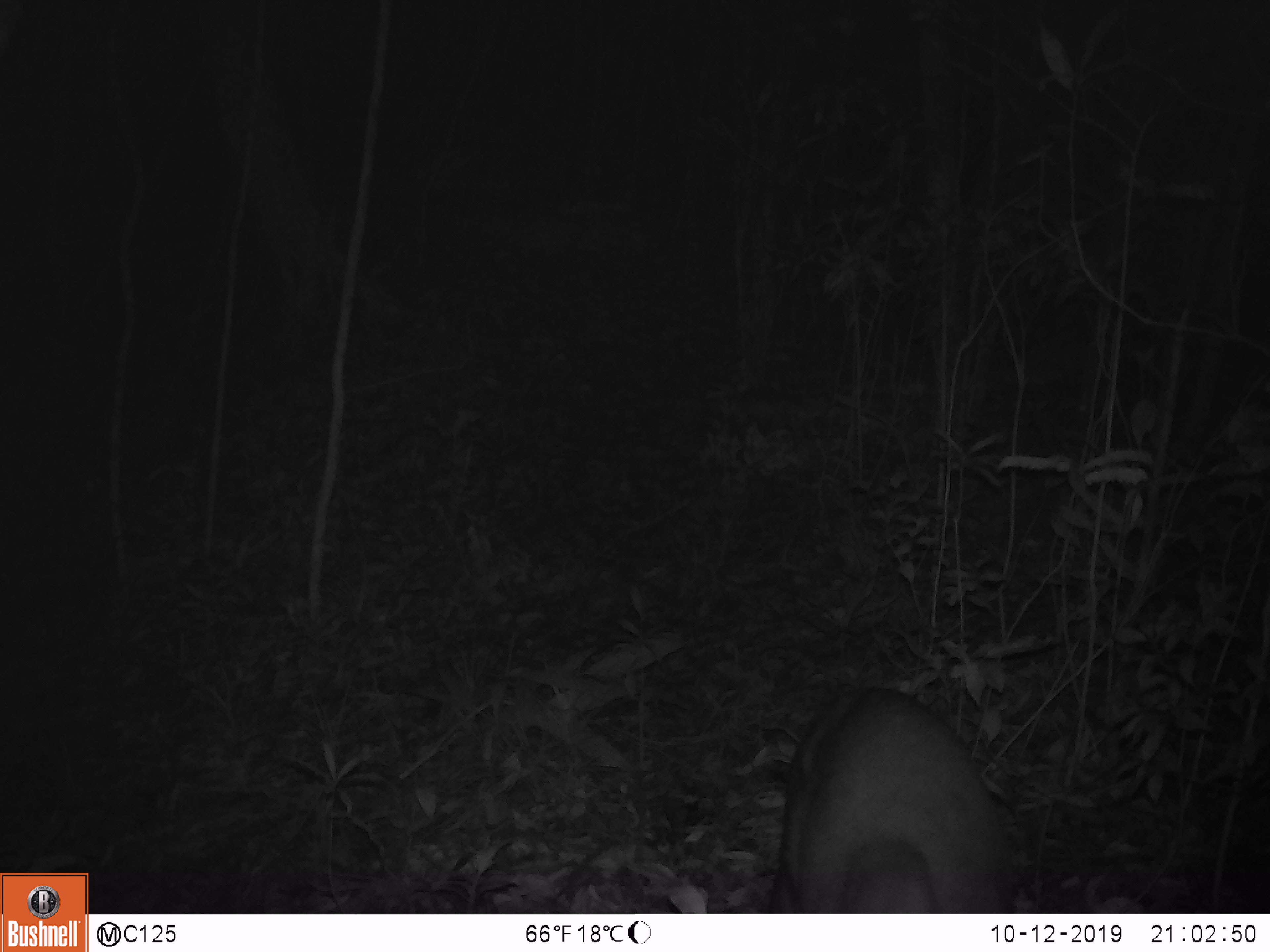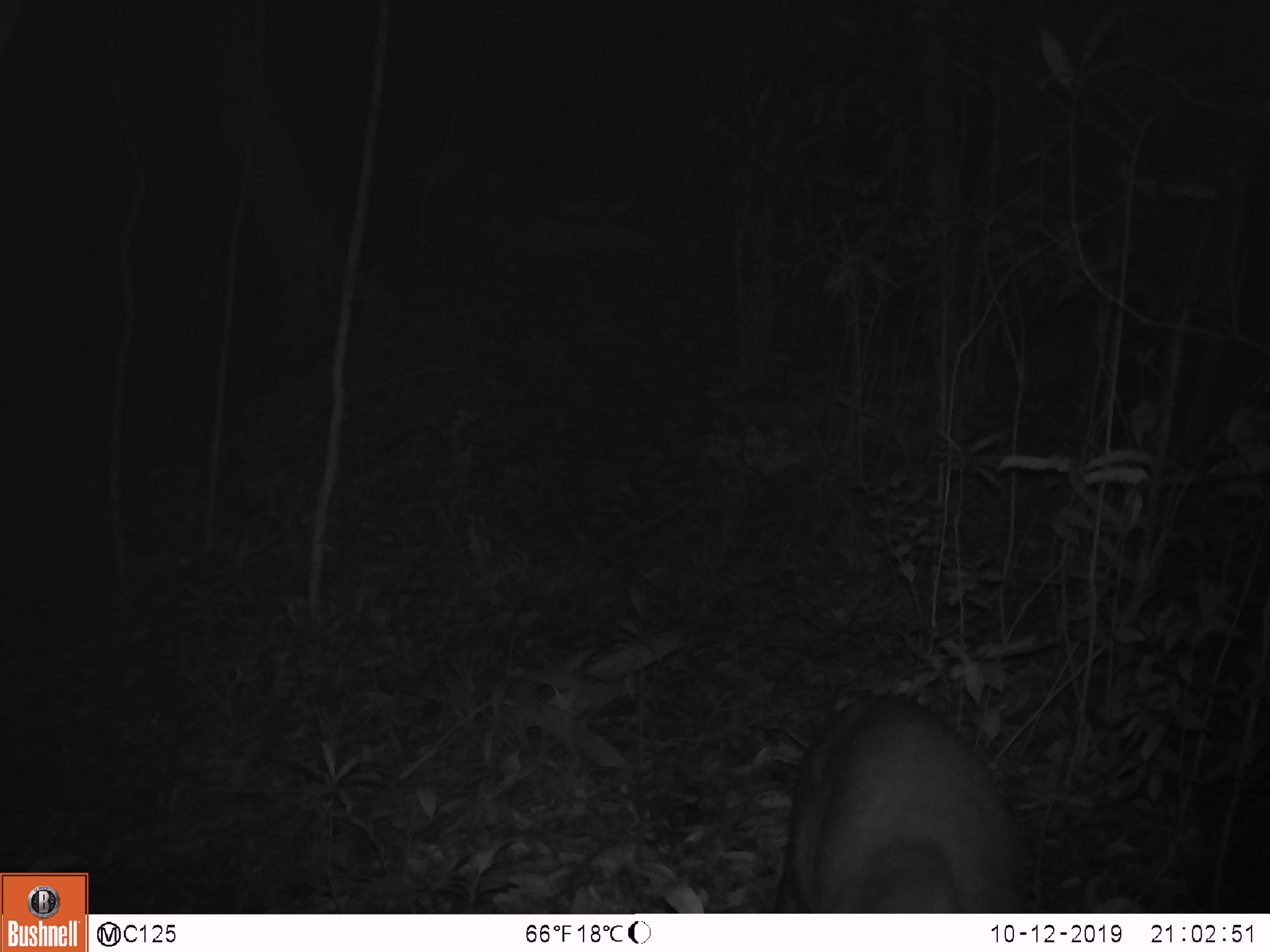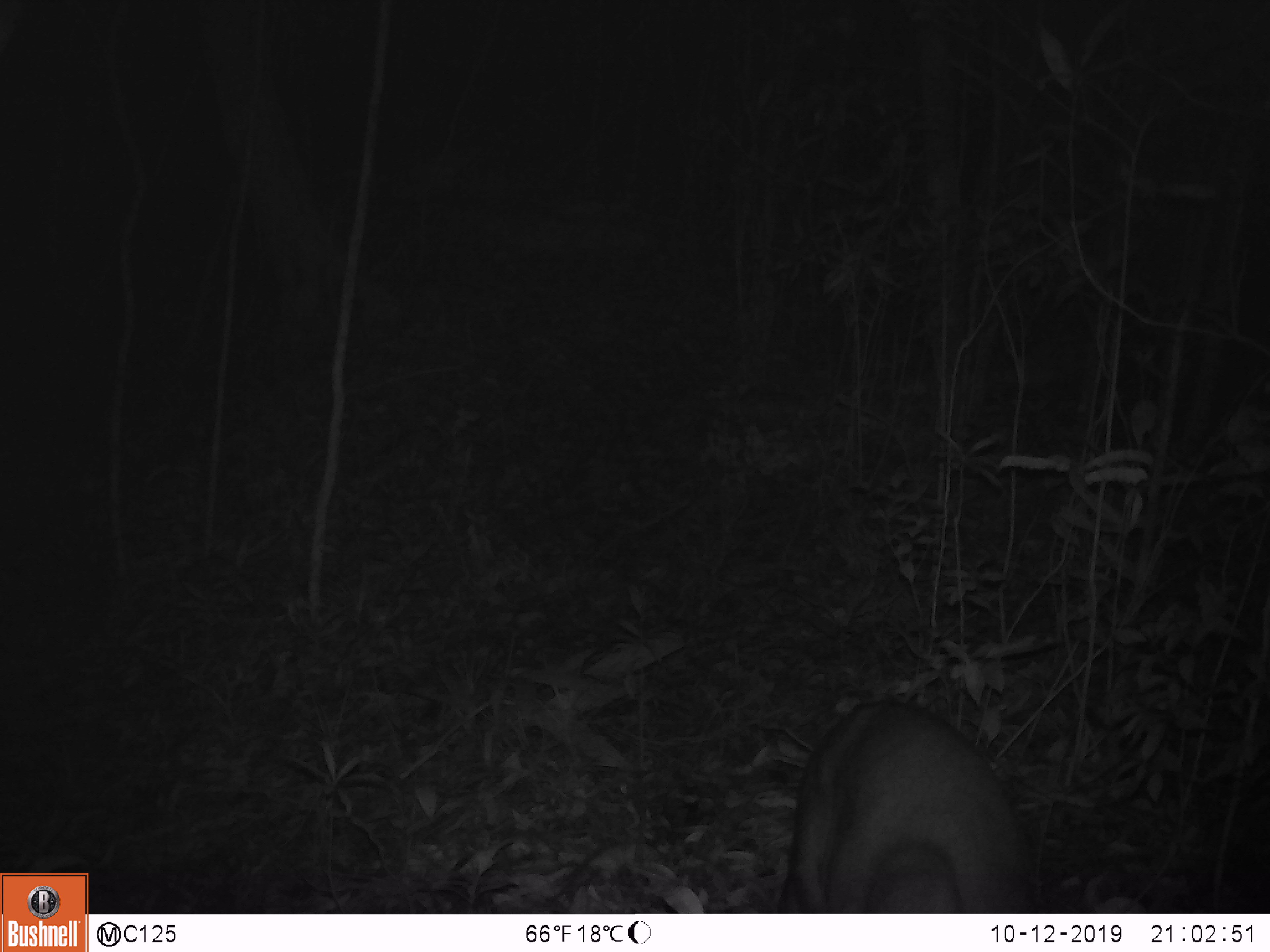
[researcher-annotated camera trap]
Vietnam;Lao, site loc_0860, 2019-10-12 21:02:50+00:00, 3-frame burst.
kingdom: Animalia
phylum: Chordata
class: Mammalia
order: Artiodactyla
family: Cervidae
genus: Muntiacus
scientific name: Muntiacus rooseveltorum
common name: roosevelt's muntjac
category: roosevelts muntjac group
Roosevelts muntjac group (roosevelt's muntjac) (Muntiacus rooseveltorum). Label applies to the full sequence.